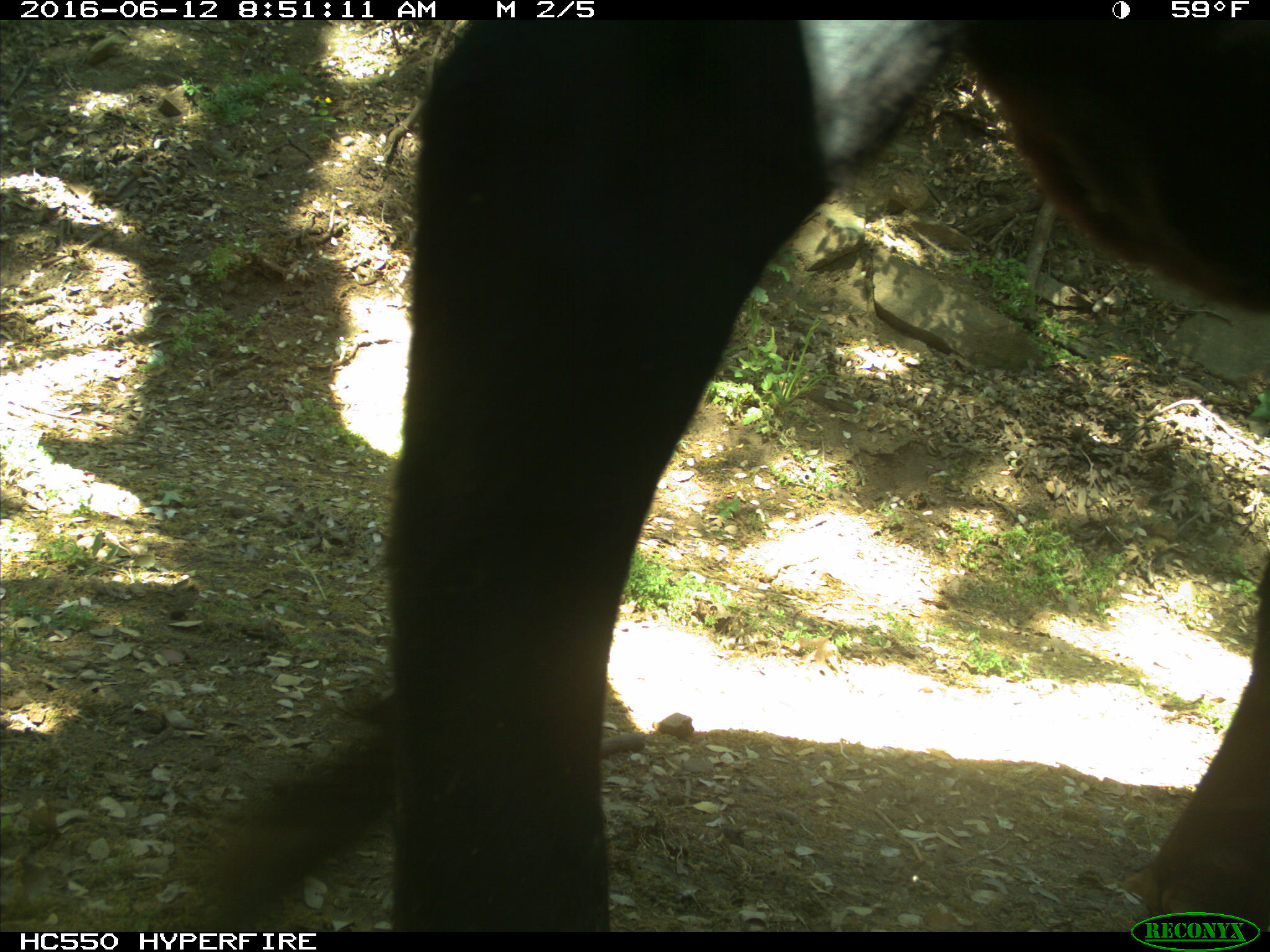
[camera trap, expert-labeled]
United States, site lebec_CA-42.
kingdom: Animalia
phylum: Chordata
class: Mammalia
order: Artiodactyla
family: Bovidae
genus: Bos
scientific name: Bos taurus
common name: domestic cow